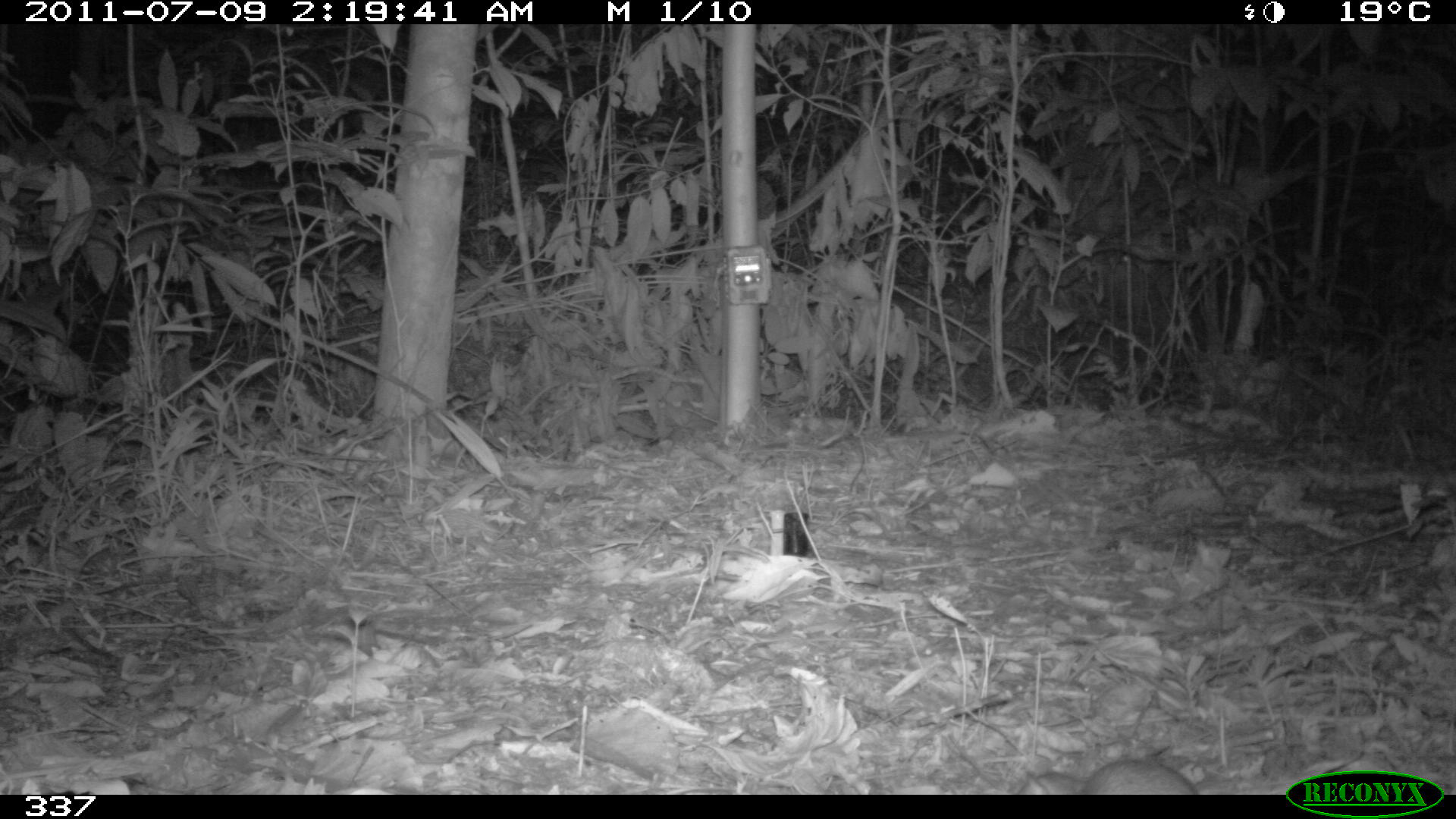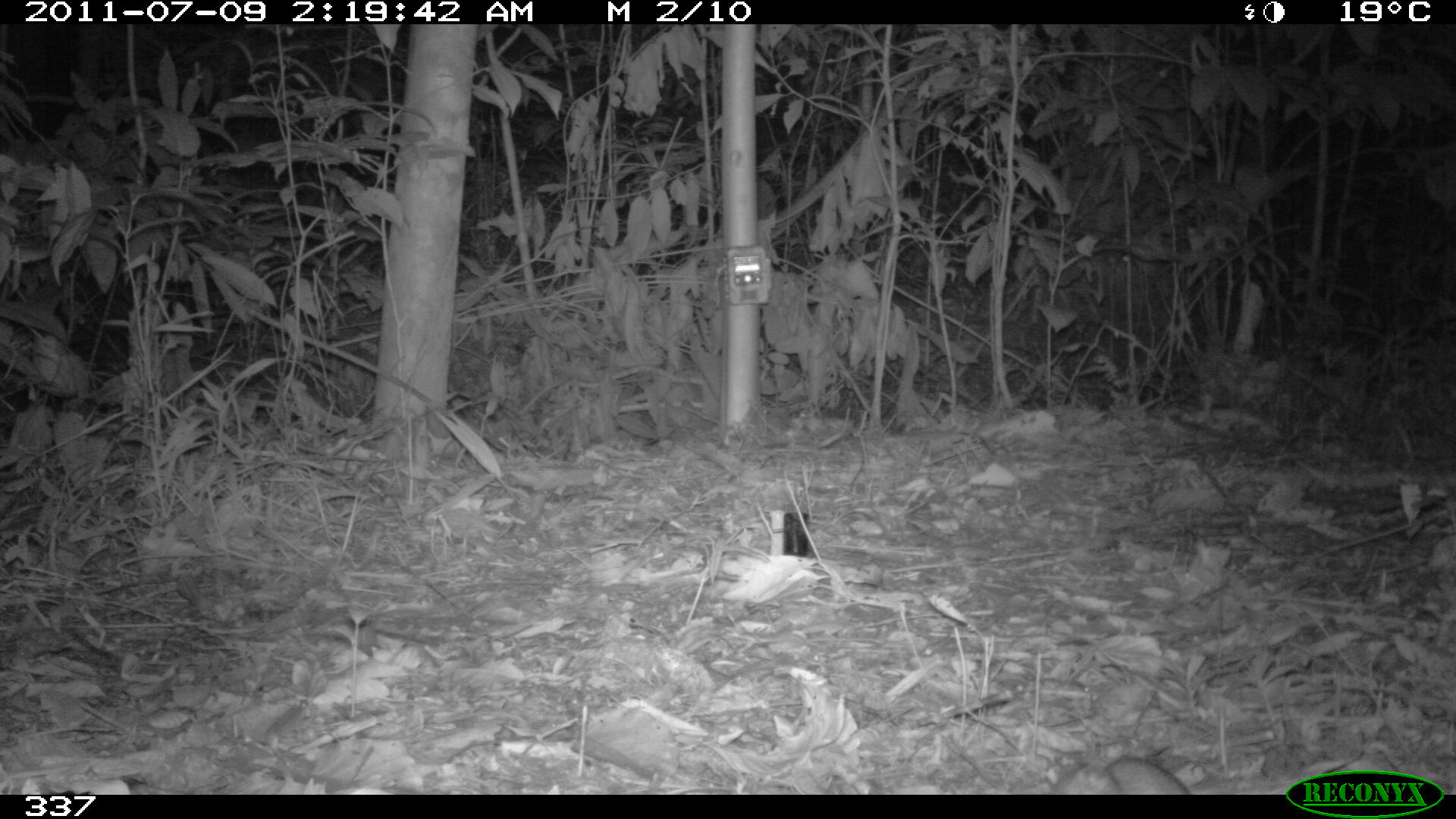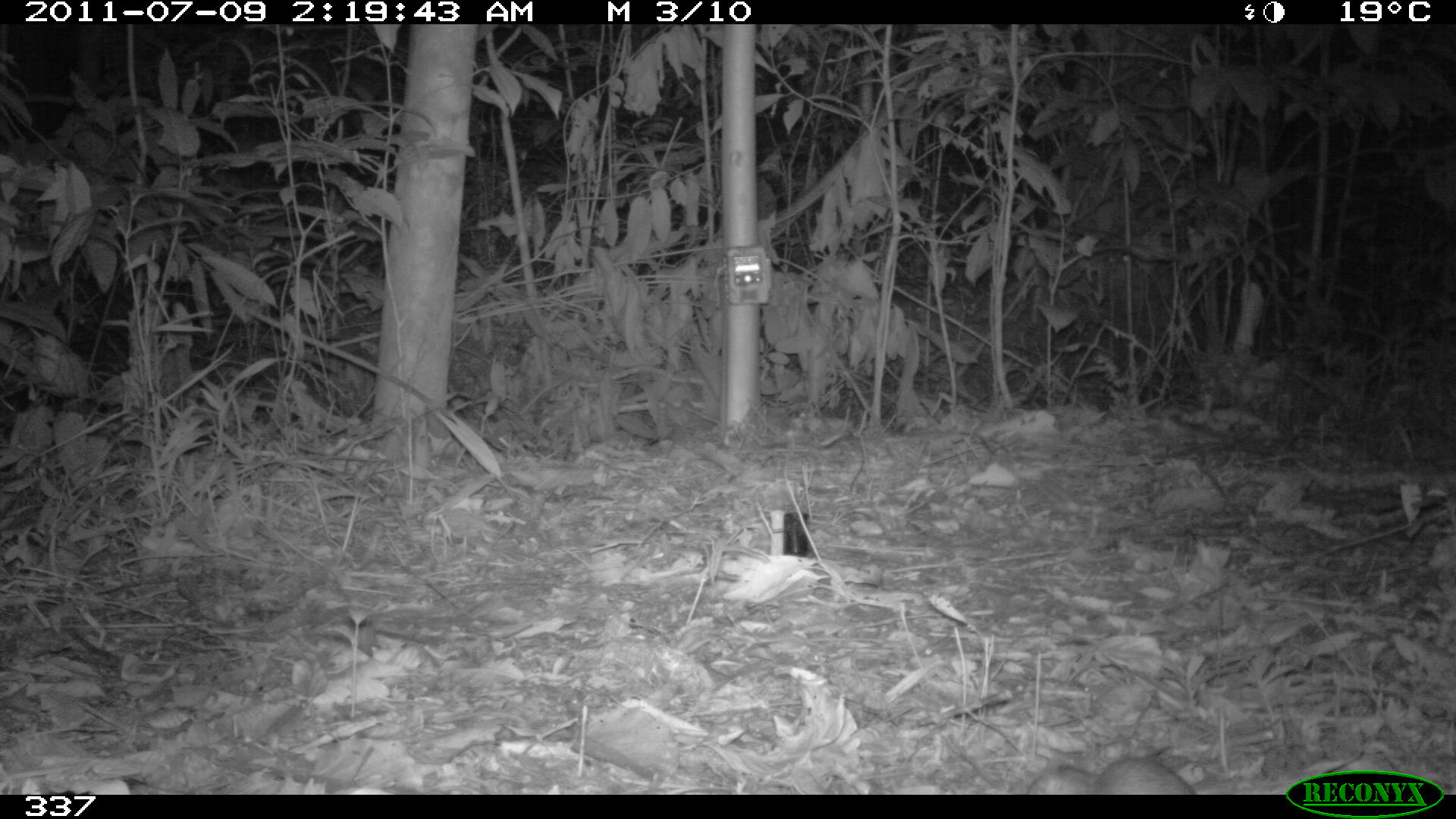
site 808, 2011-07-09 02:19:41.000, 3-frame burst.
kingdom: Animalia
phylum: Chordata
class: Mammalia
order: Rodentia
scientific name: Rodentia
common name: rodents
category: unknown rodent